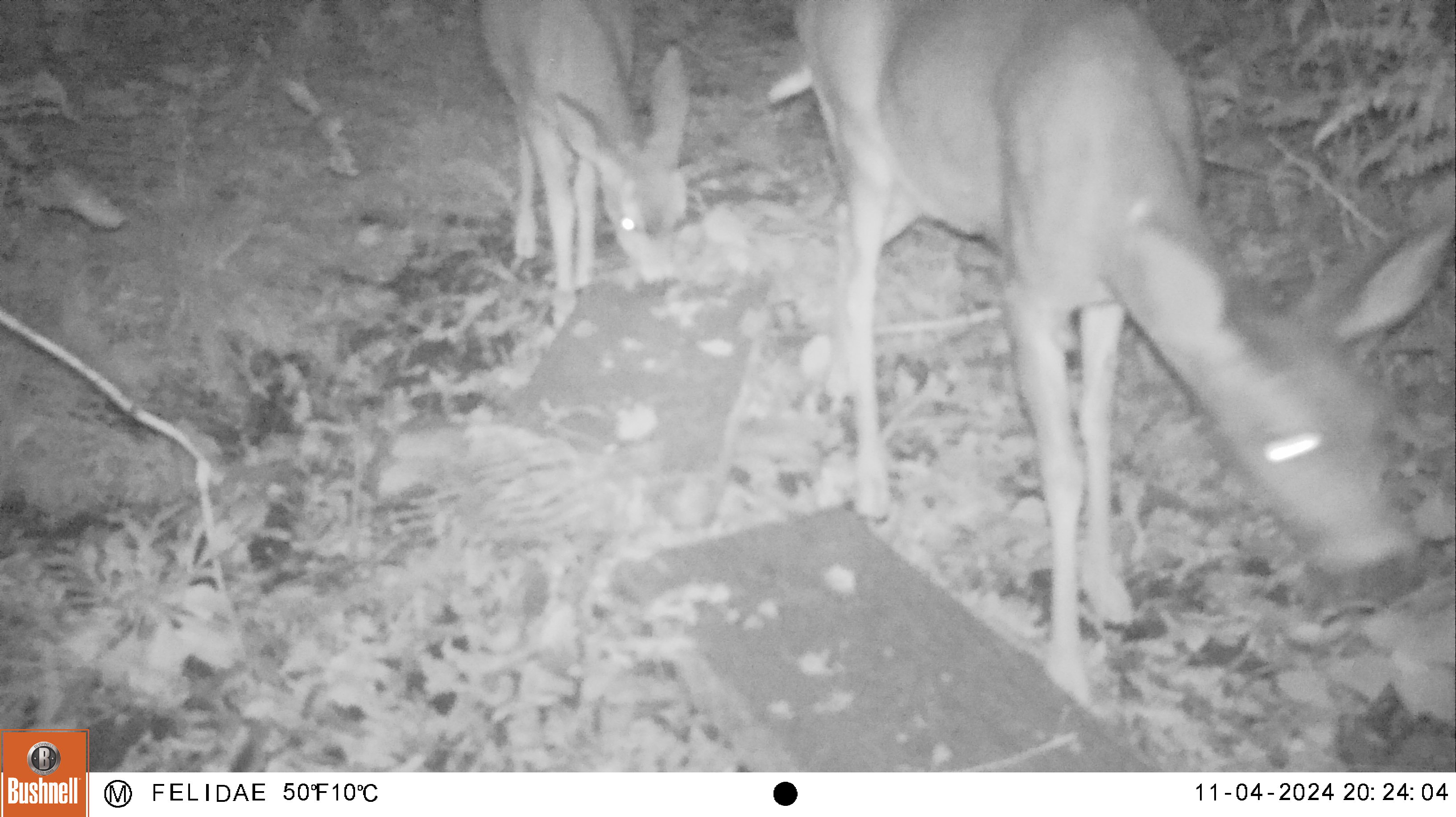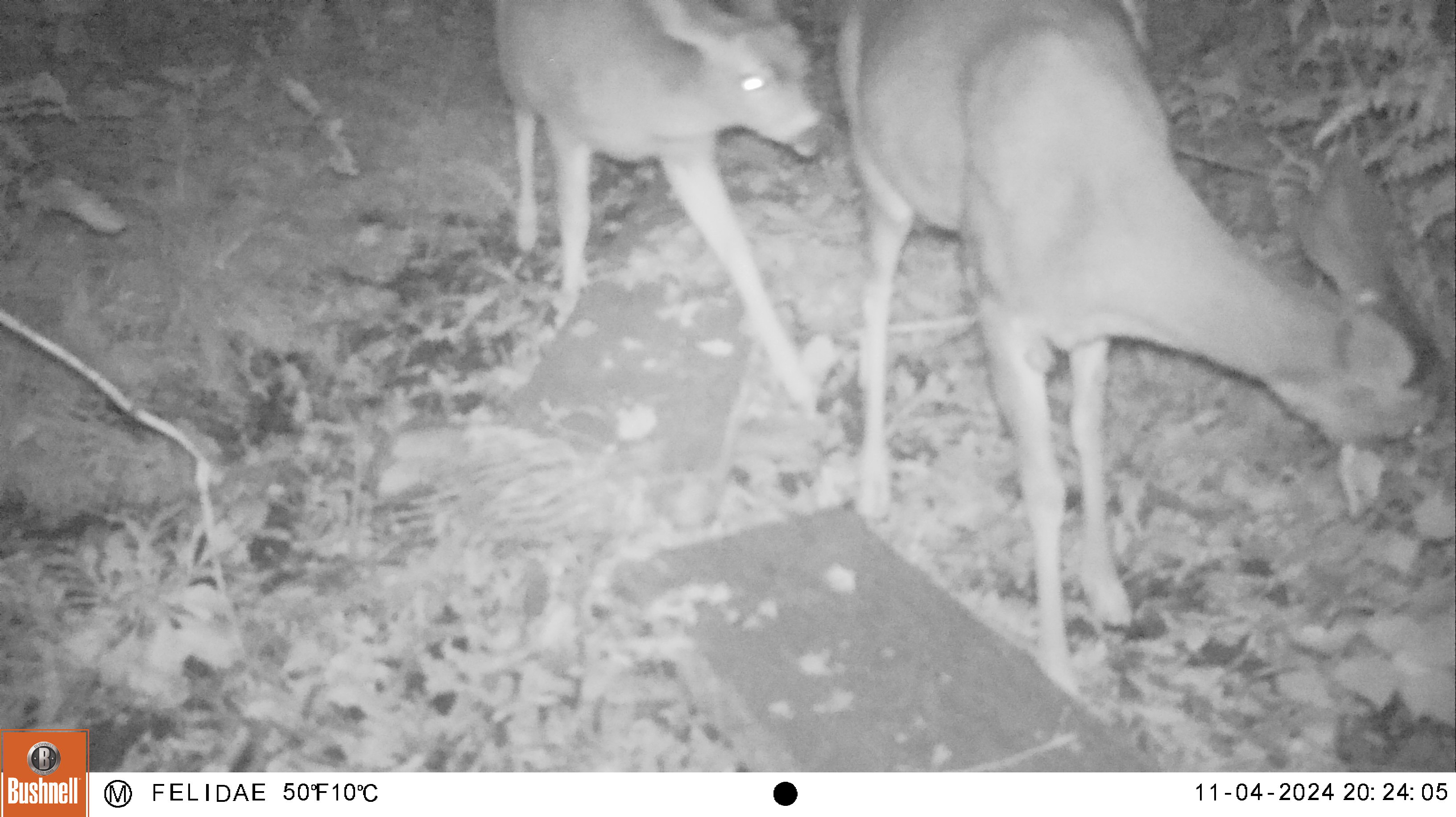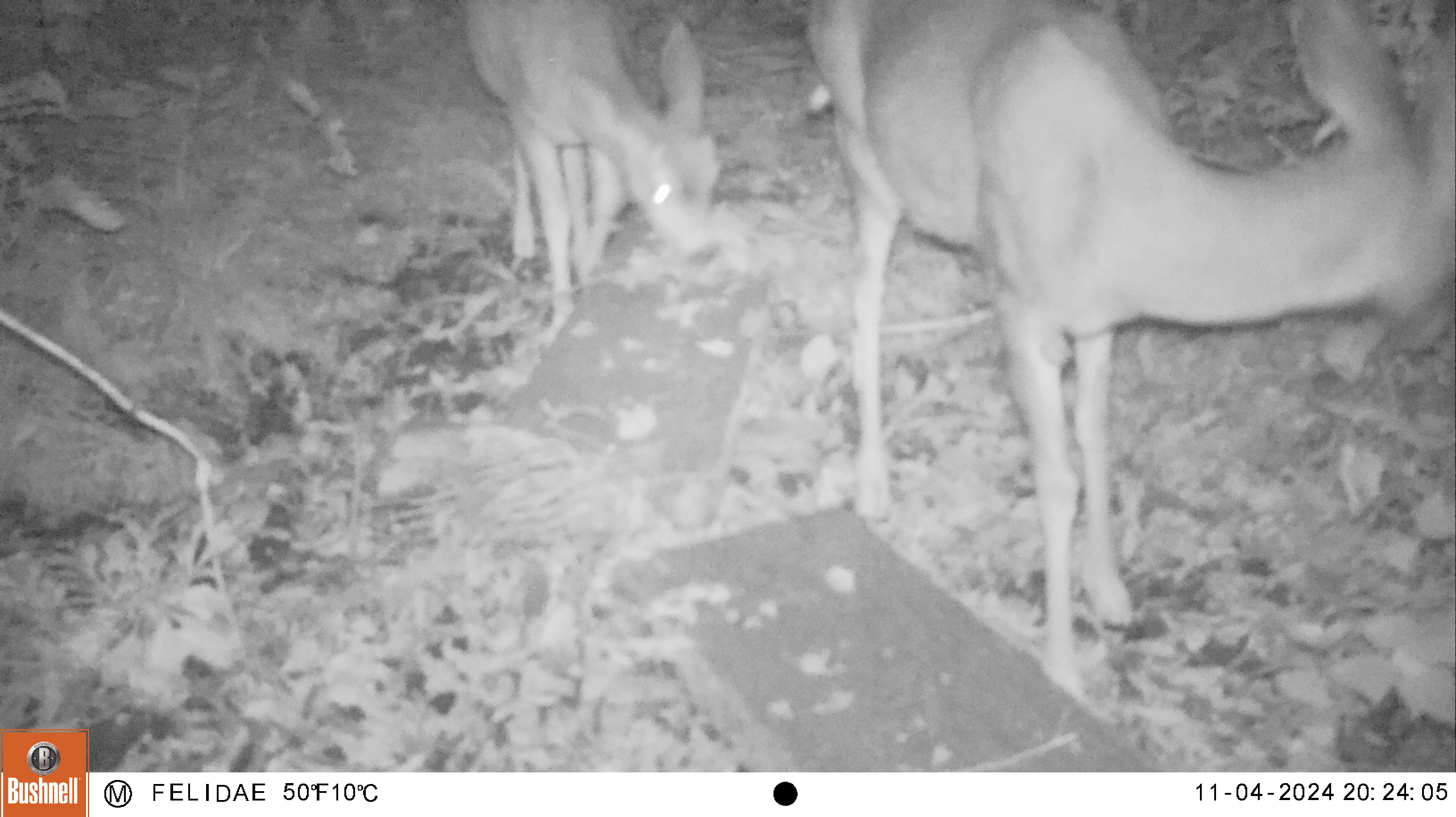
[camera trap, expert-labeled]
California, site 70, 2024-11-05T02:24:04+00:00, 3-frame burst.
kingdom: Animalia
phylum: Chordata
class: Mammalia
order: Artiodactyla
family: Cervidae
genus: Odocoileus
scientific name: Odocoileus hemionus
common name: mule deer